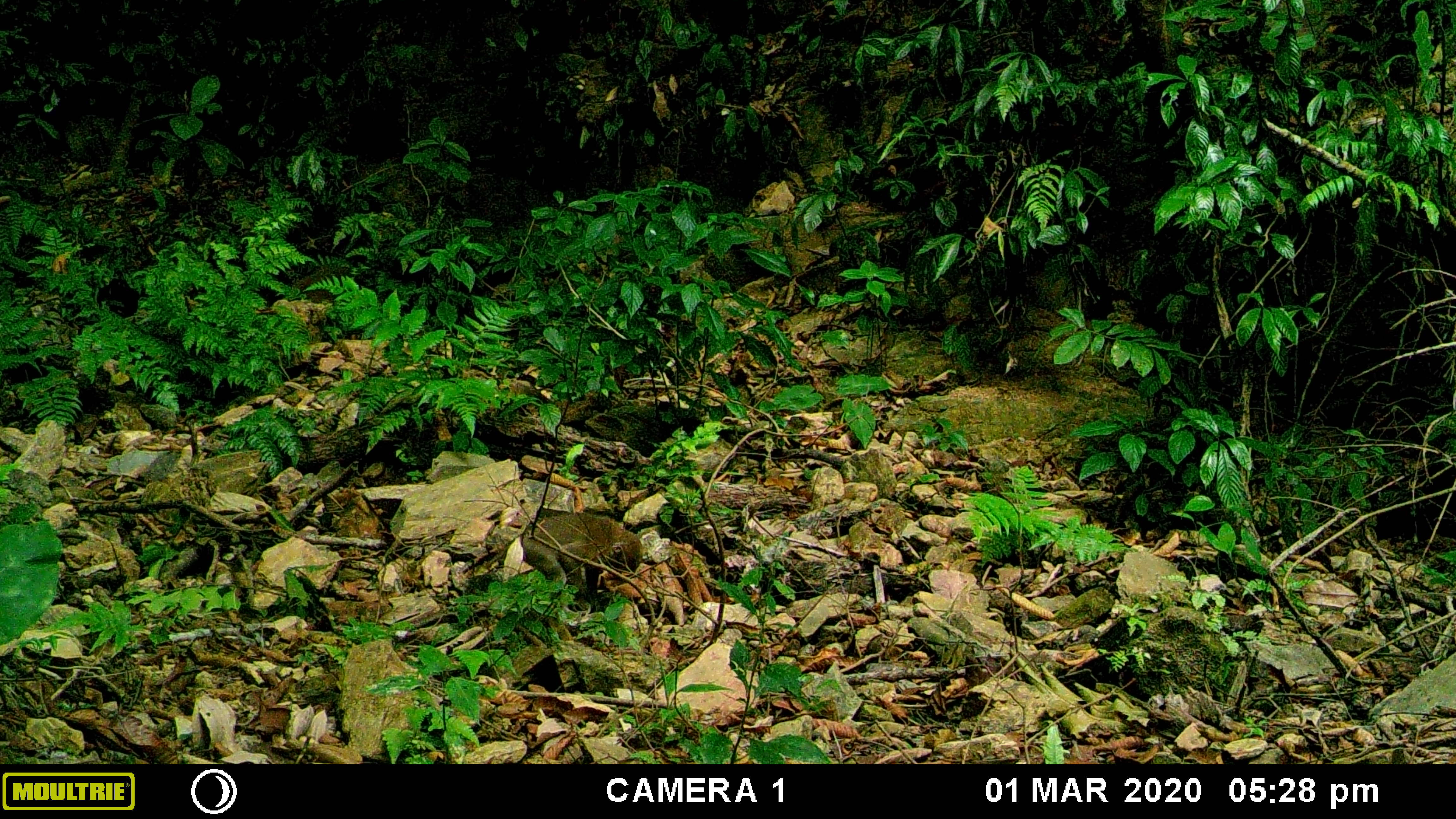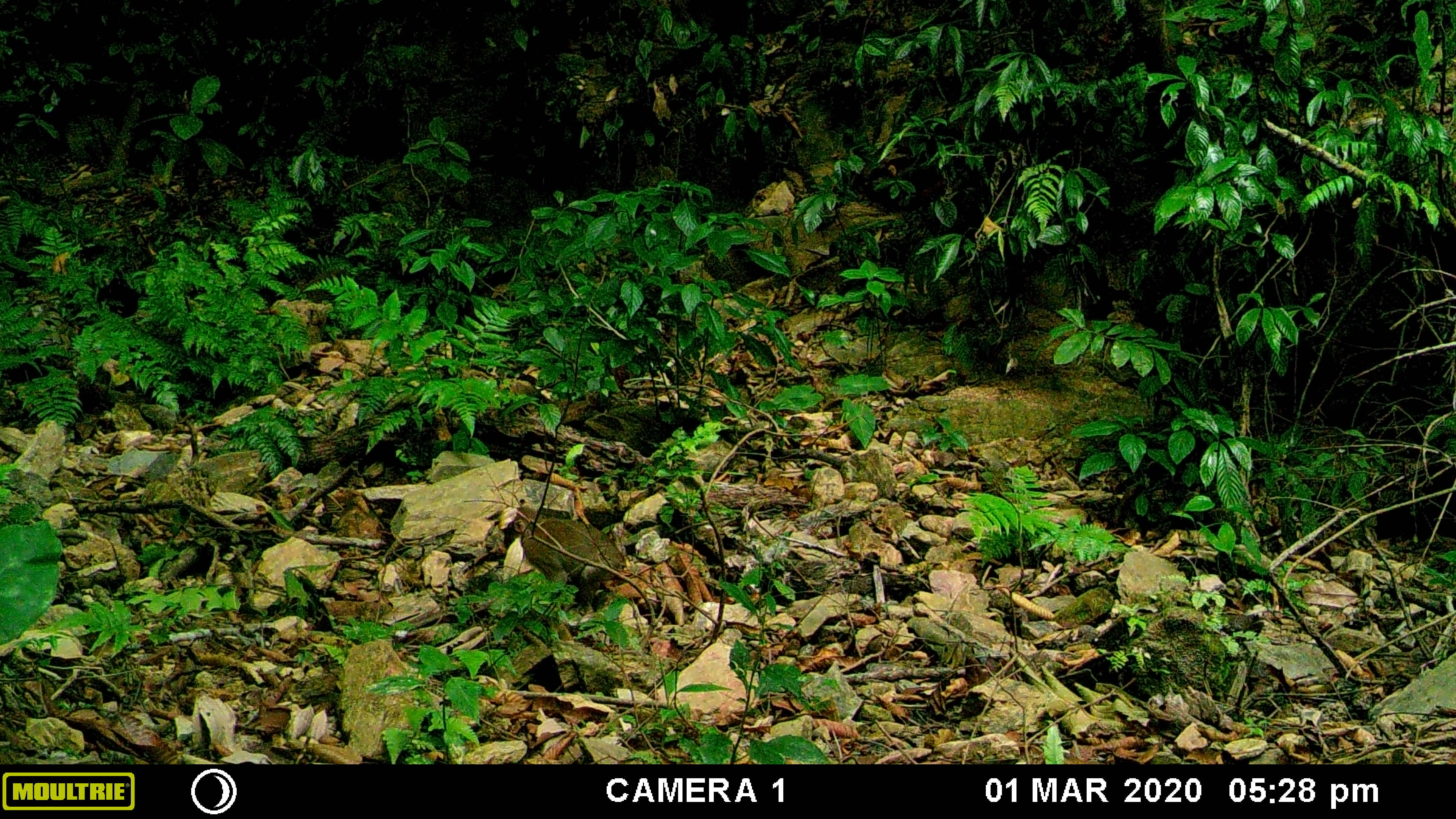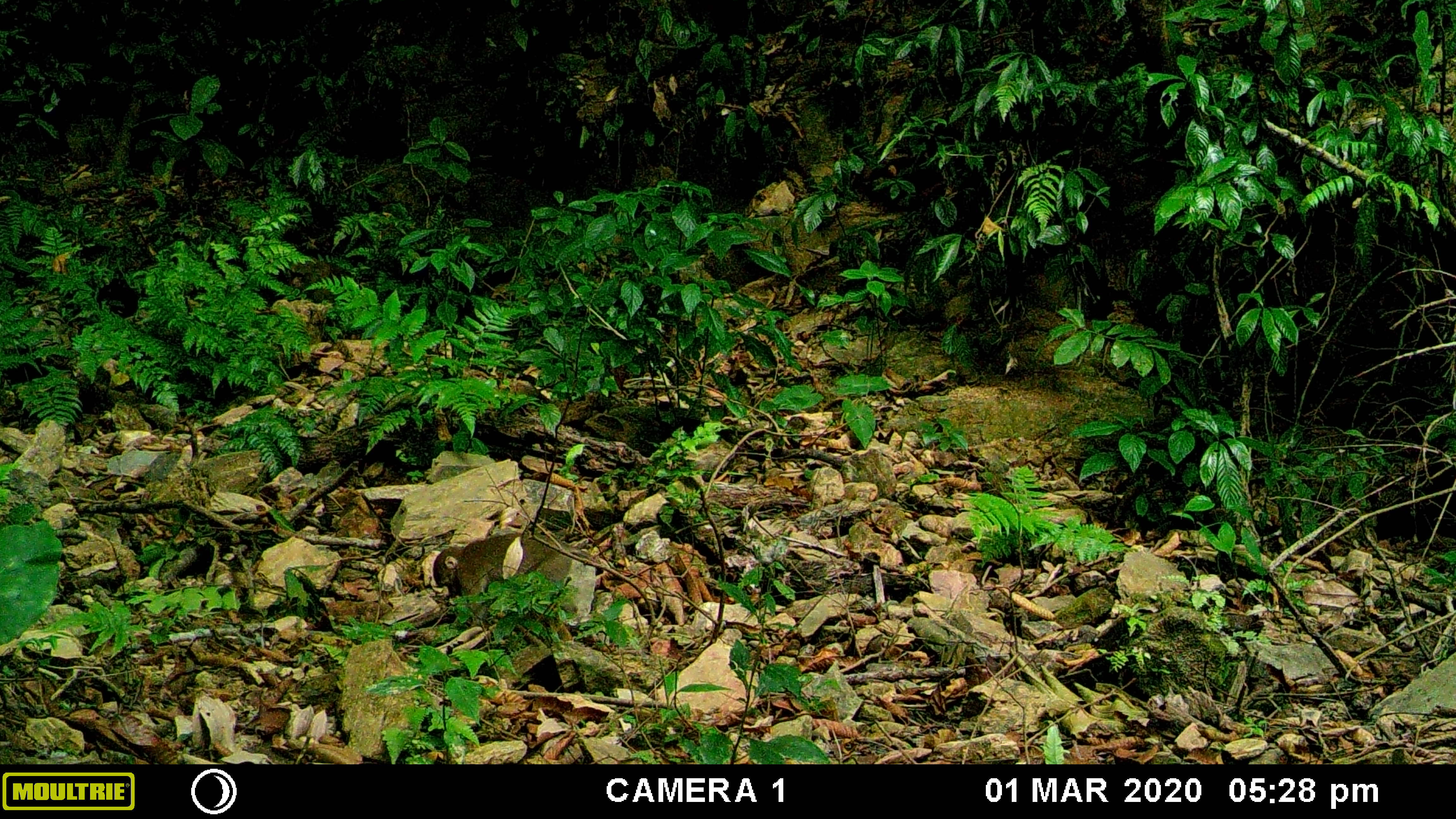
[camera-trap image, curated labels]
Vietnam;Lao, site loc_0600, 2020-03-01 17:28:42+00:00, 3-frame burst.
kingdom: Animalia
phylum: Chordata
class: Mammalia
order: Primates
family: Cercopithecidae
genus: Macaca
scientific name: Macaca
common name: macaques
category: assam or rhesus macaque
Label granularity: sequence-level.